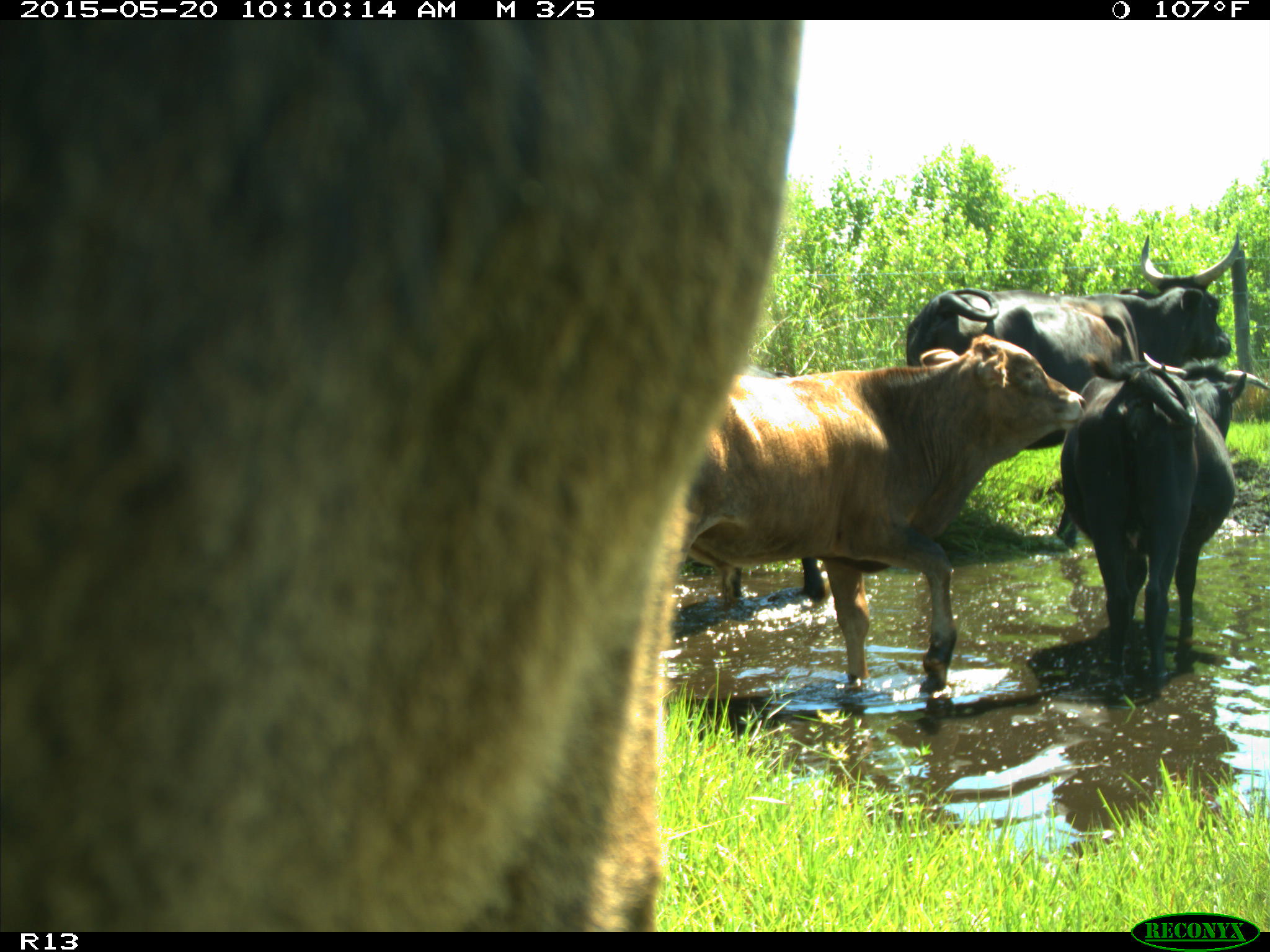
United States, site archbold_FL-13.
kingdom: Animalia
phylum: Chordata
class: Mammalia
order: Artiodactyla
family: Bovidae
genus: Bos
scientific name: Bos taurus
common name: domestic cow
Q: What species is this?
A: Bos taurus (domestic cow).